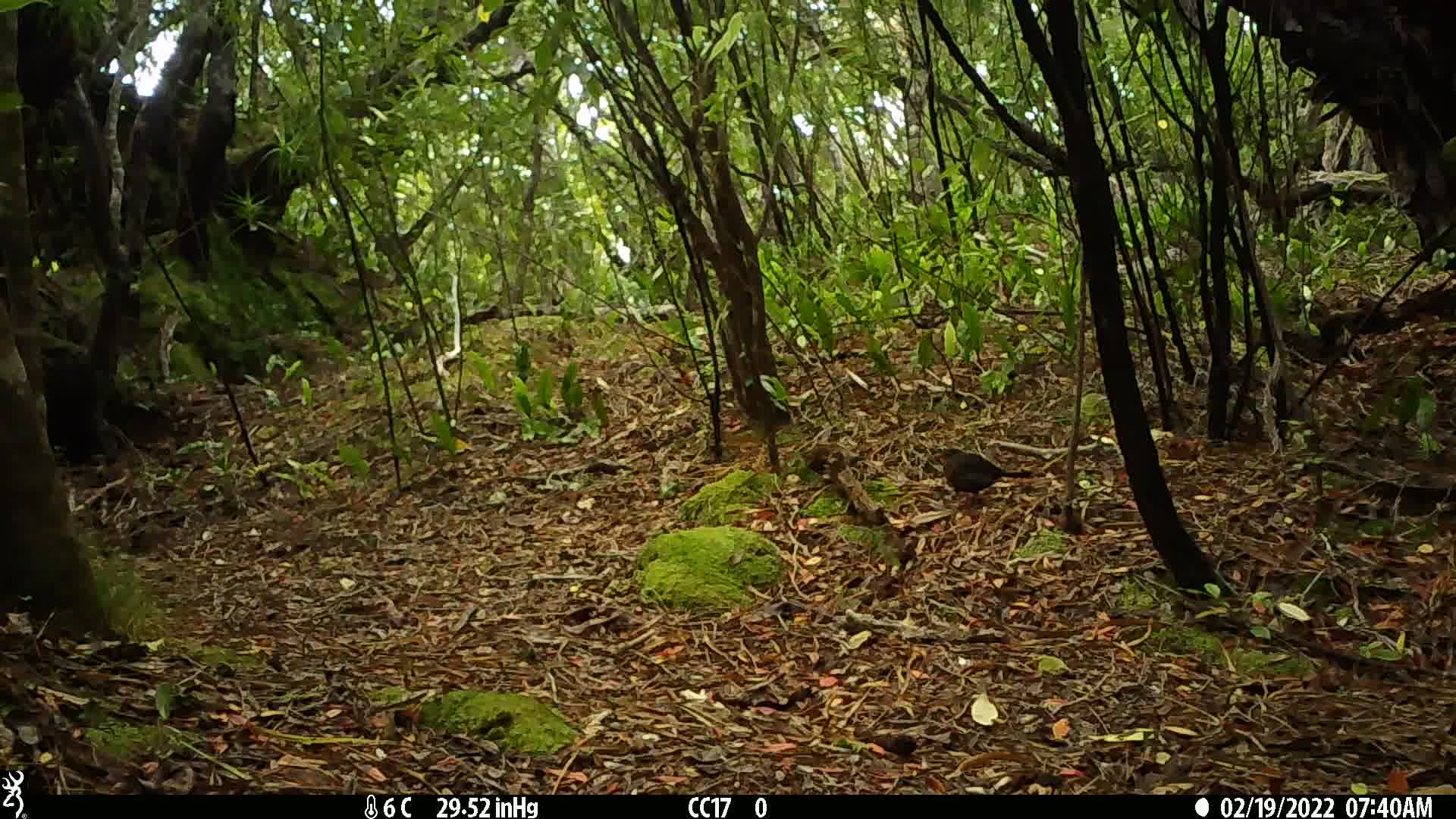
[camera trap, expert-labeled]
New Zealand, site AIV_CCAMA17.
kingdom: Animalia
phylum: Chordata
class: Aves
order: Passeriformes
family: Turdidae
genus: Turdus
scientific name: Turdus merula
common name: eurasian blackbird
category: blackbird